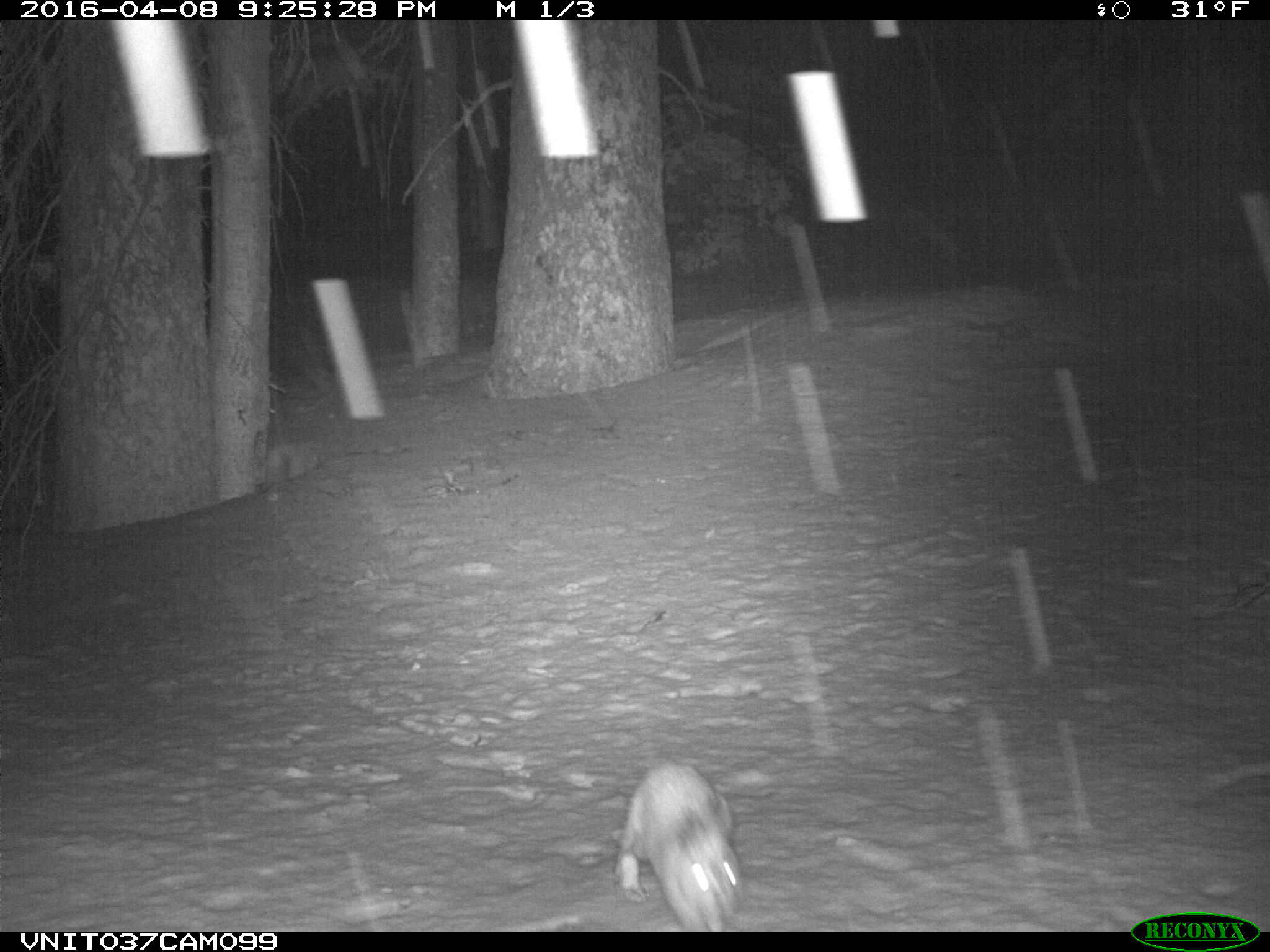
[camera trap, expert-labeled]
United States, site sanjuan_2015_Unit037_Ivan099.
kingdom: Animalia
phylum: Chordata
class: Mammalia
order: Lagomorpha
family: Leporidae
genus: Lepus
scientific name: Lepus americanus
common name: snowshoe hare